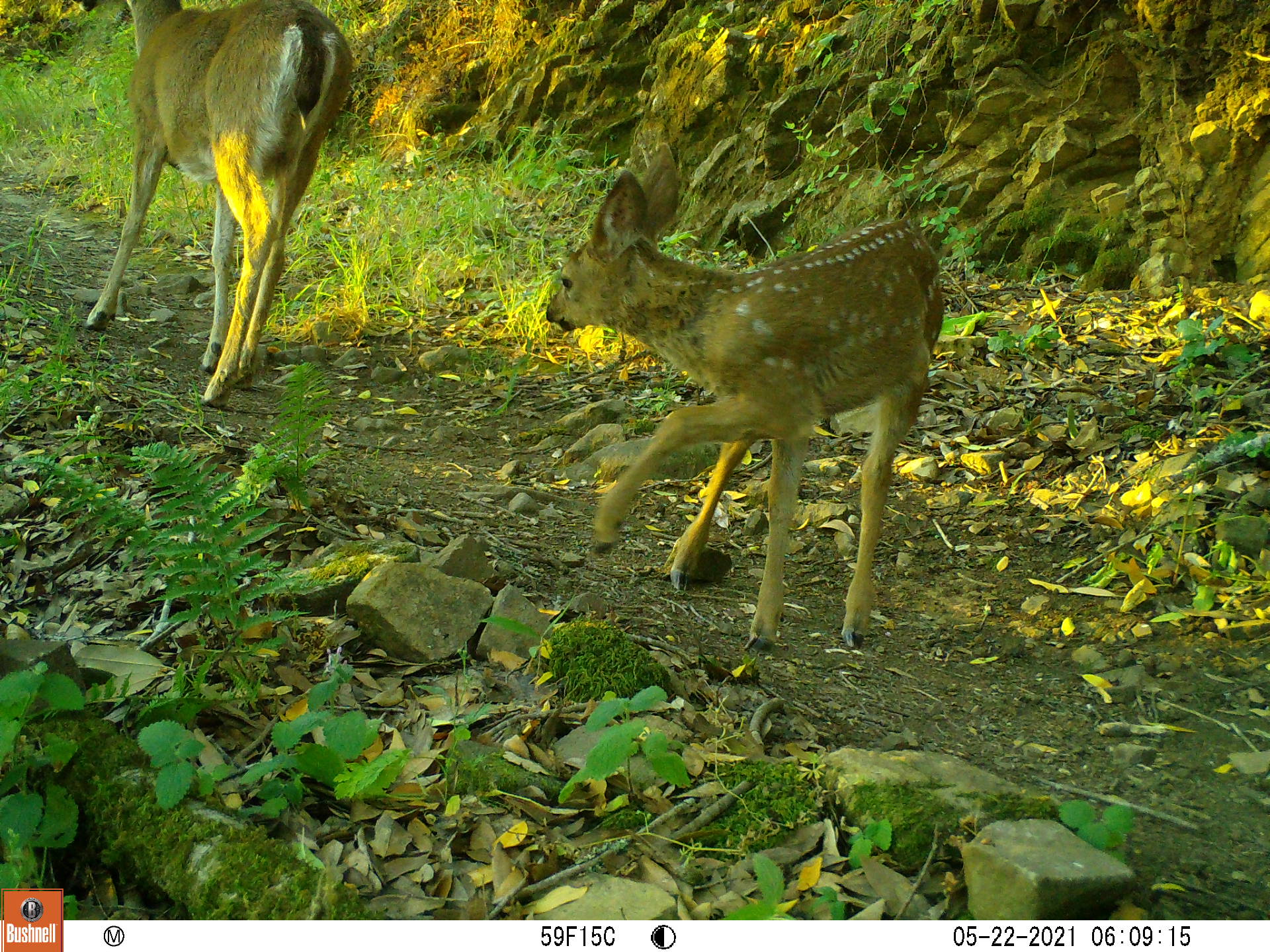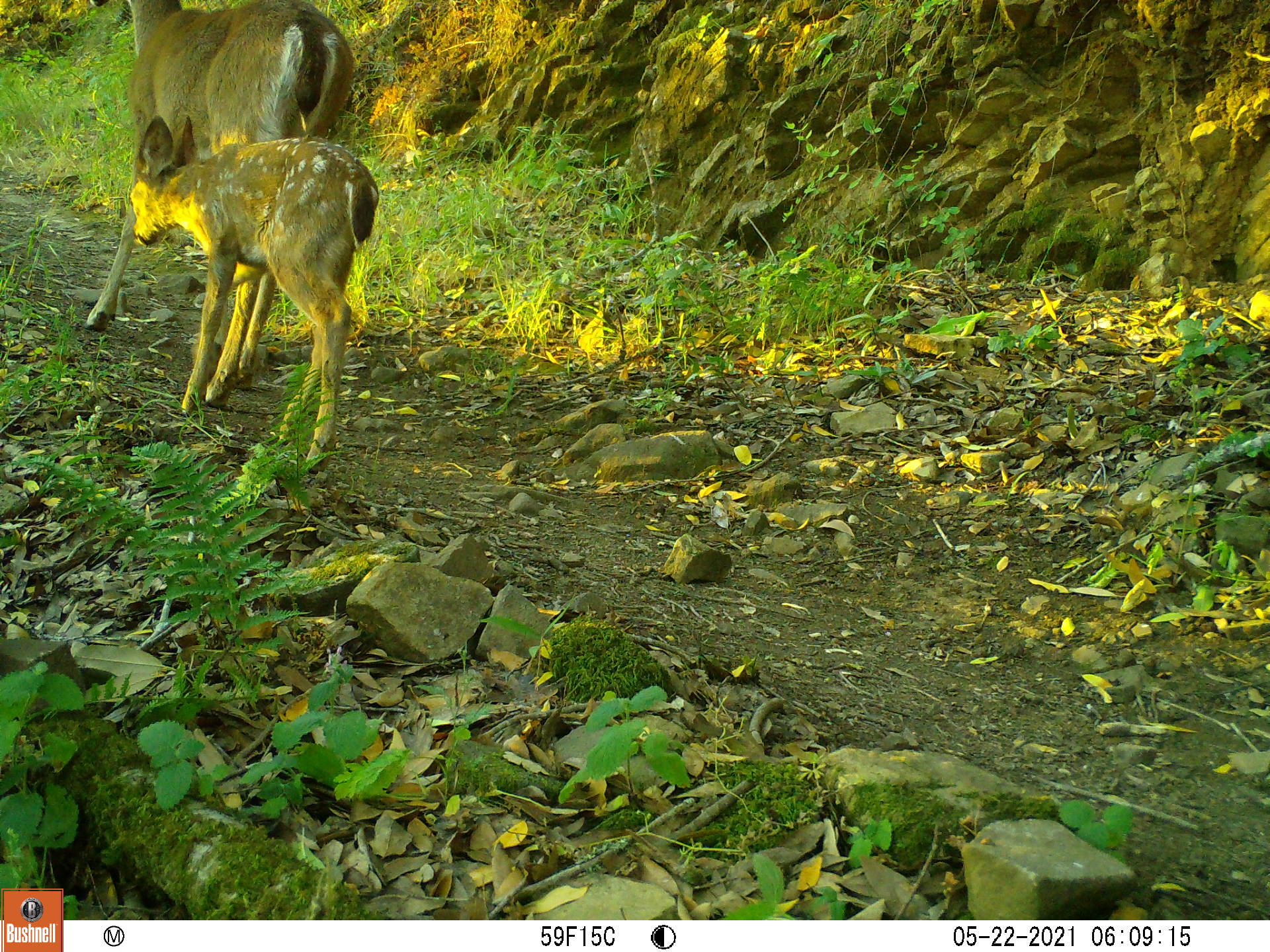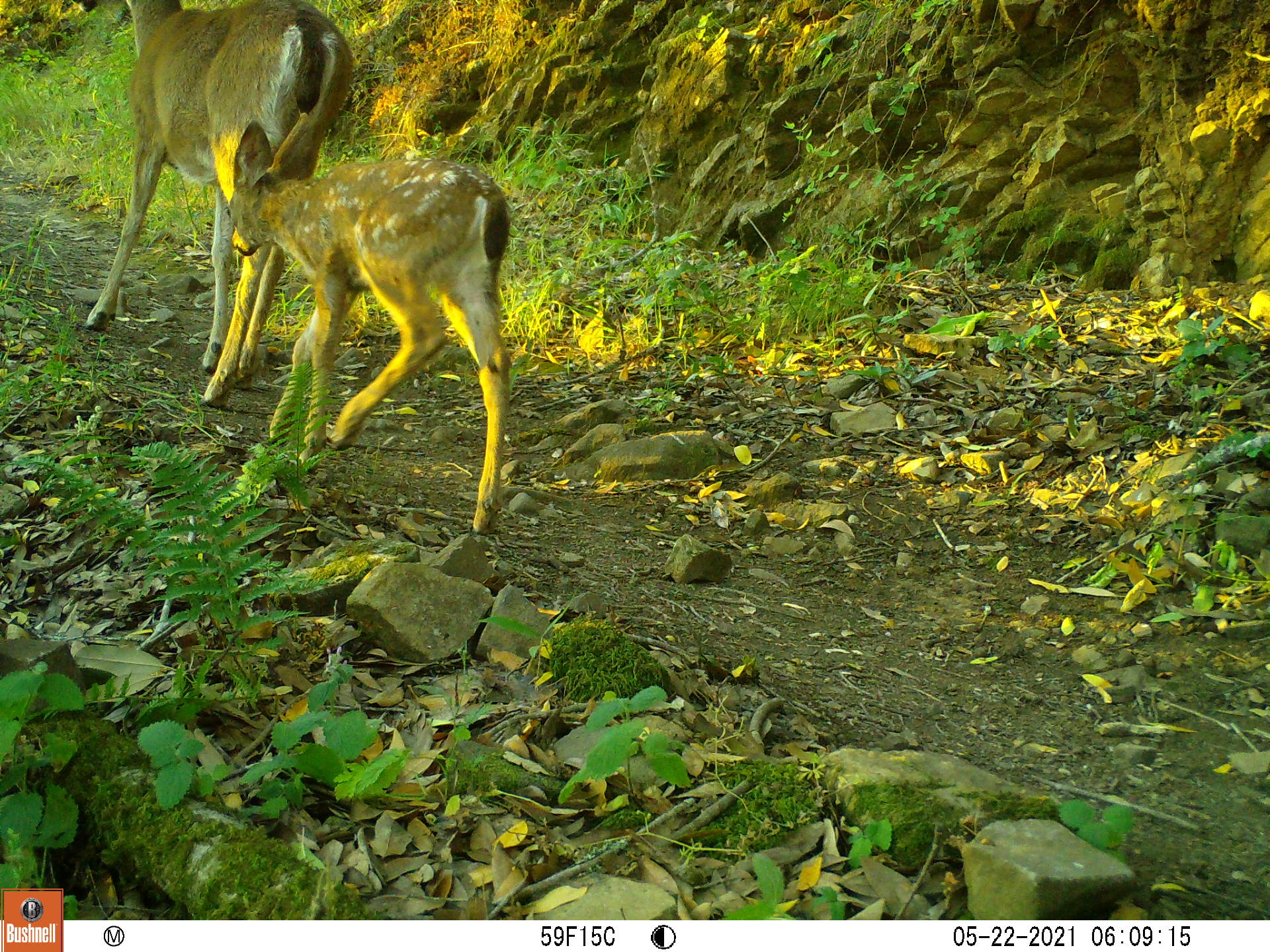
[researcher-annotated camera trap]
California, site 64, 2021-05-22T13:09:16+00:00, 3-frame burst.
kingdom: Animalia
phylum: Chordata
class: Mammalia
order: Artiodactyla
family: Cervidae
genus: Odocoileus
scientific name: Odocoileus hemionus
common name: mule deer